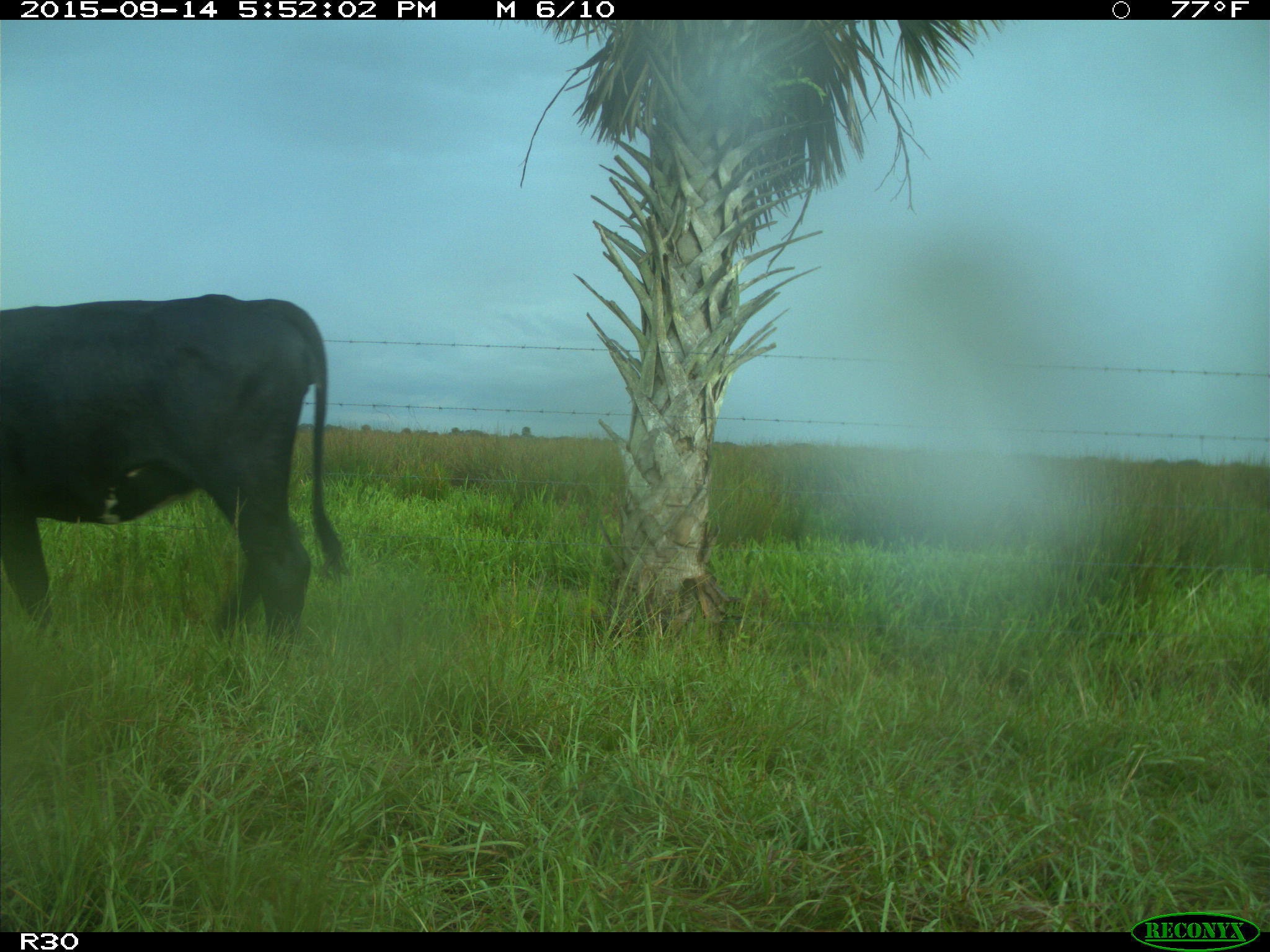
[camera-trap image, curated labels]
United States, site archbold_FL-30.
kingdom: Animalia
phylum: Chordata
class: Mammalia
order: Artiodactyla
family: Bovidae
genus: Bos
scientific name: Bos taurus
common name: domestic cow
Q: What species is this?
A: Bos taurus (domestic cow).